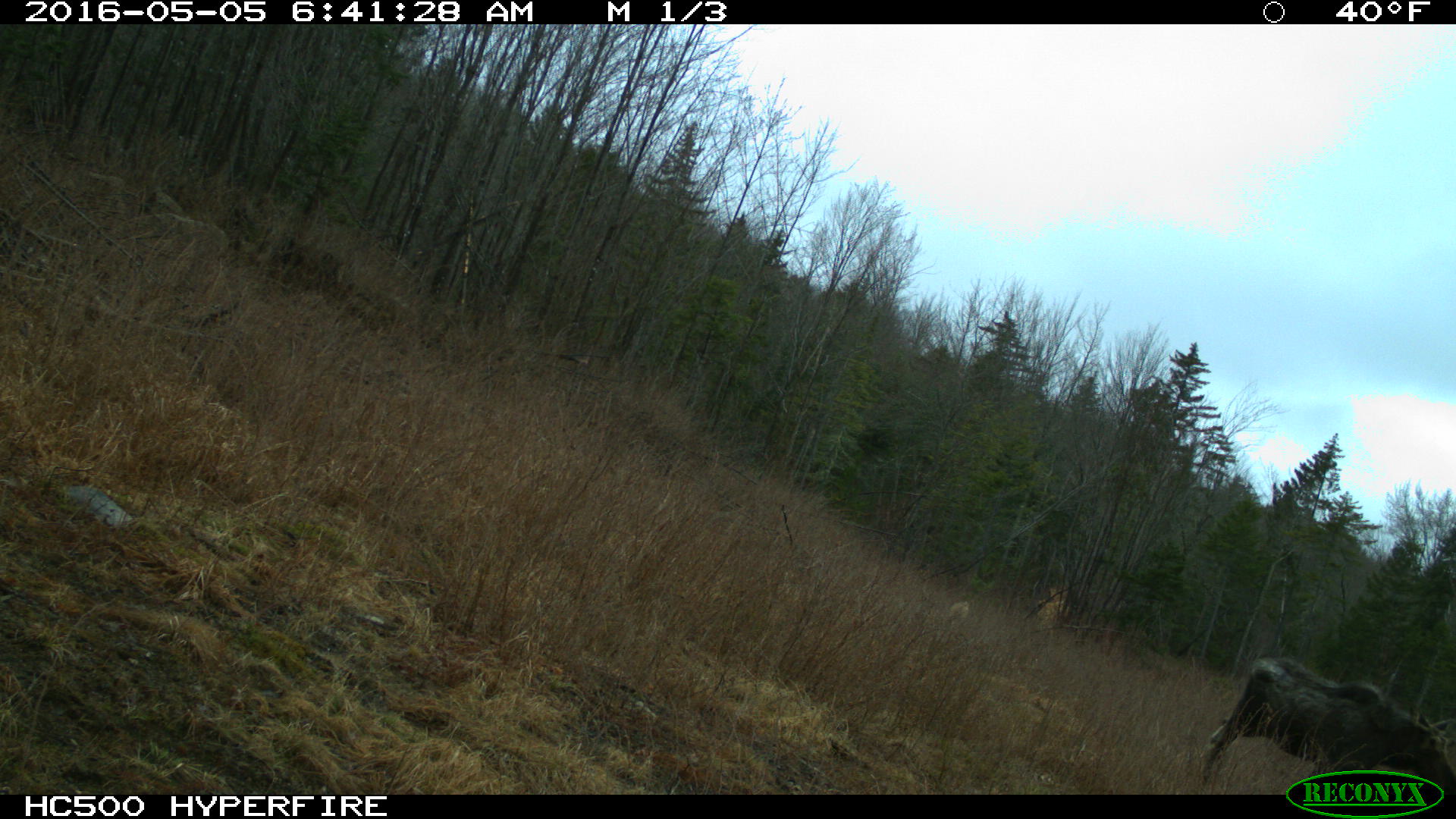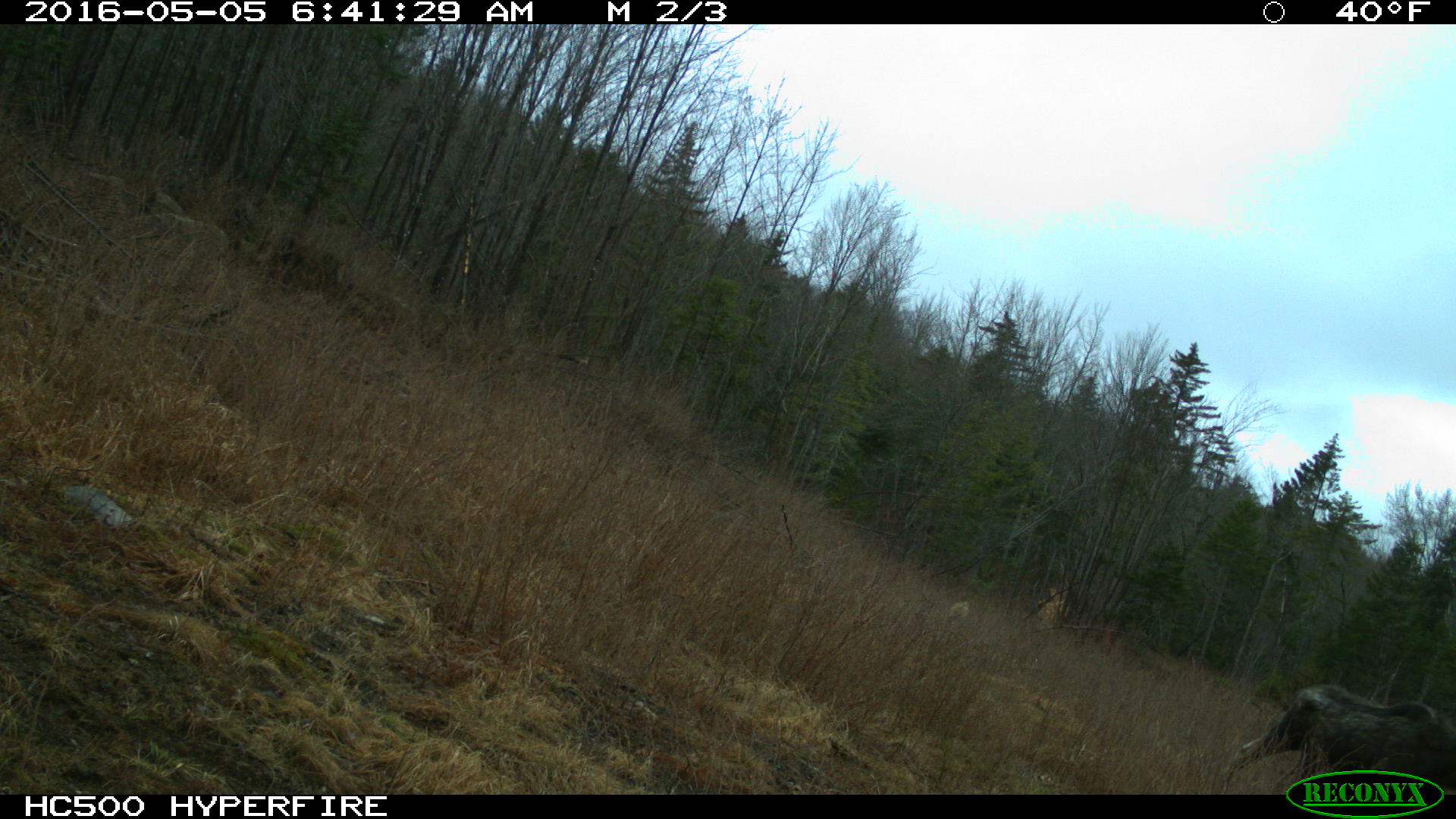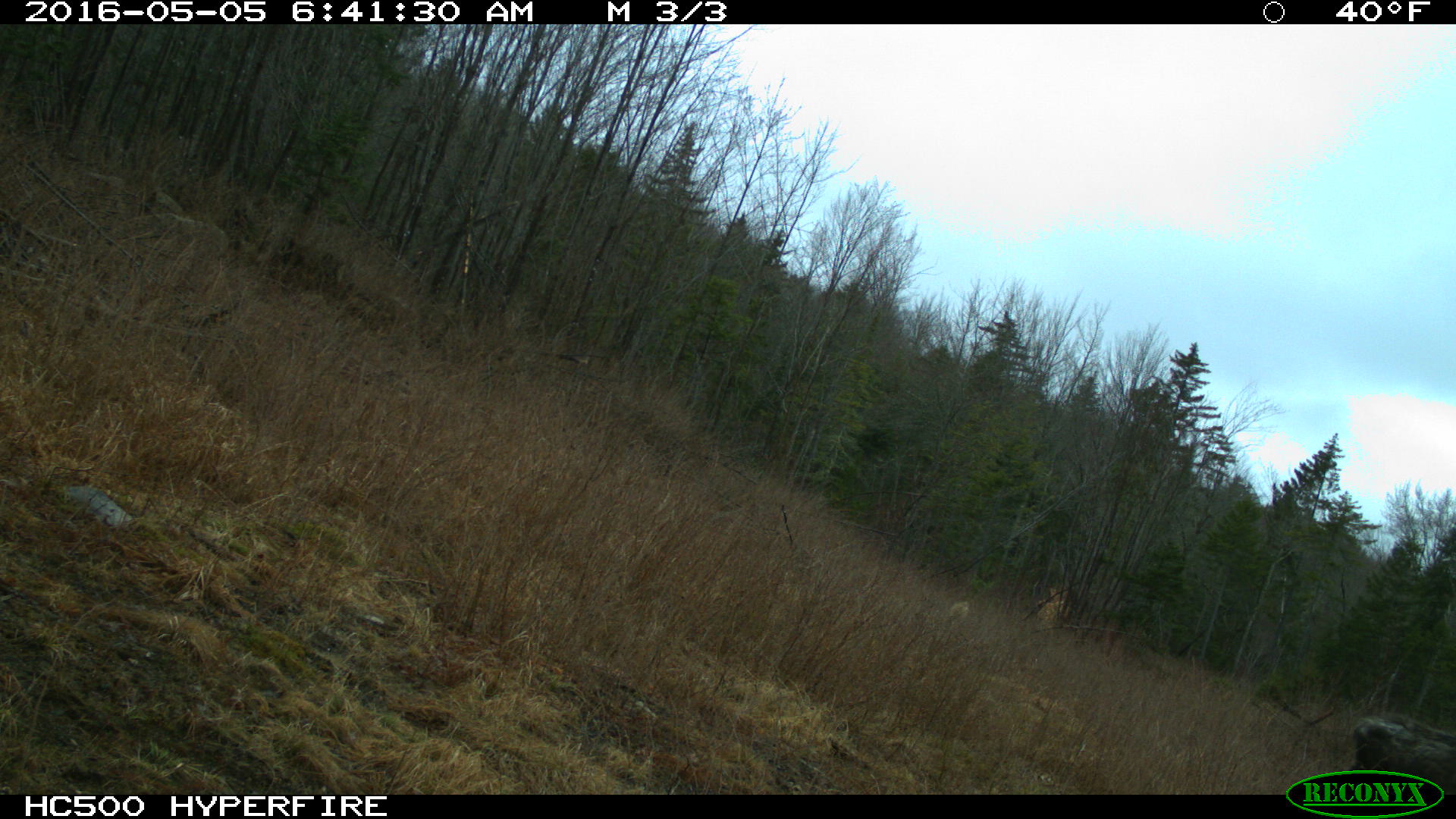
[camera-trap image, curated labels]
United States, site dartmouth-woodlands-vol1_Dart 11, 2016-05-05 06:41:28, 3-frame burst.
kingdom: Animalia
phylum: Chordata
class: Mammalia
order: Artiodactyla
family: Cervidae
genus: Alces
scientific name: Alces alces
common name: moose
Moose (Alces alces).